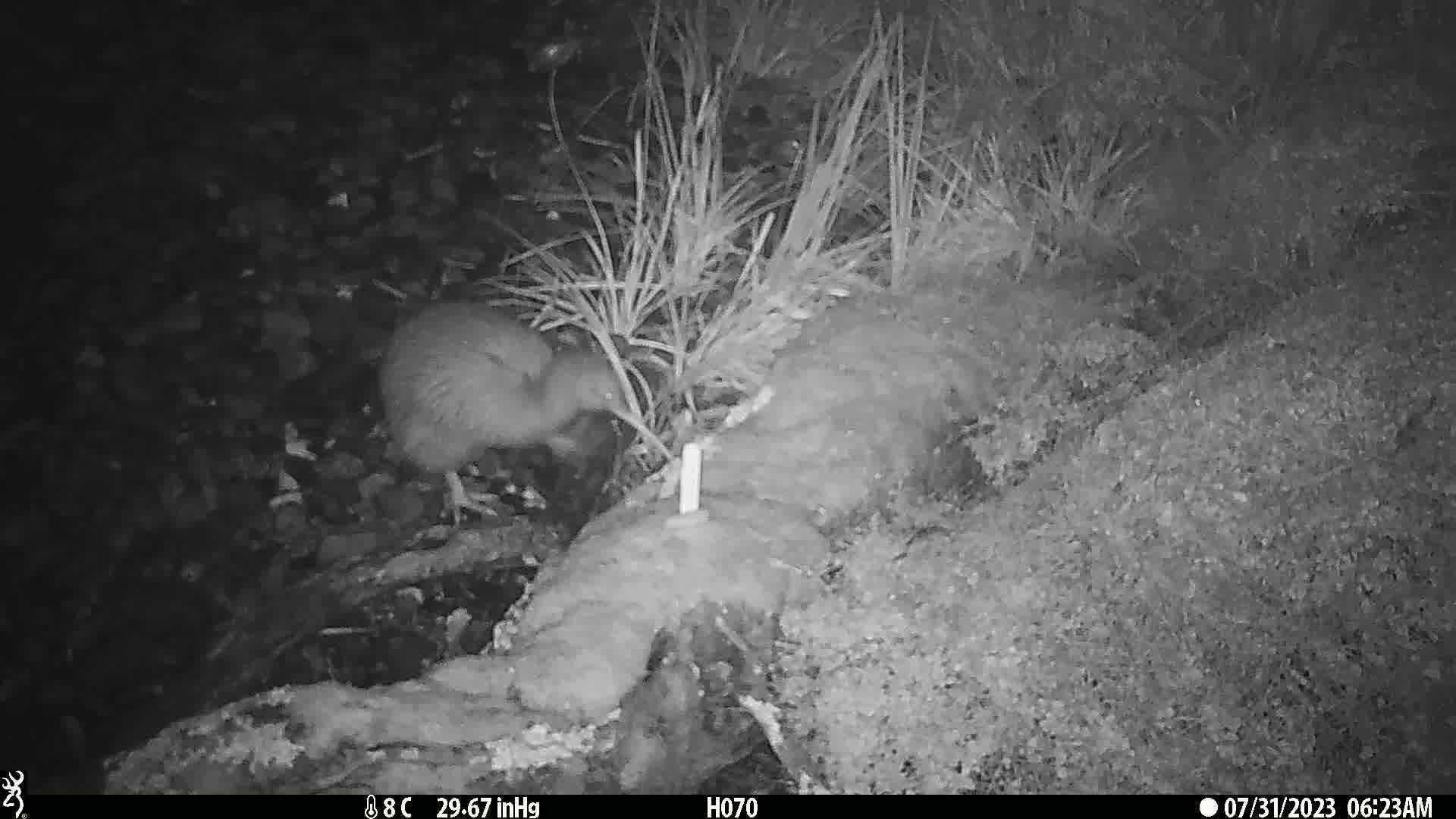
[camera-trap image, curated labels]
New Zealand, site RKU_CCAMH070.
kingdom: Animalia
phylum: Chordata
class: Aves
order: Apterygiformes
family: Apterygidae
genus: Apteryx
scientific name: Apteryx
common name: kiwi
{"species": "kiwi (Apteryx)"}